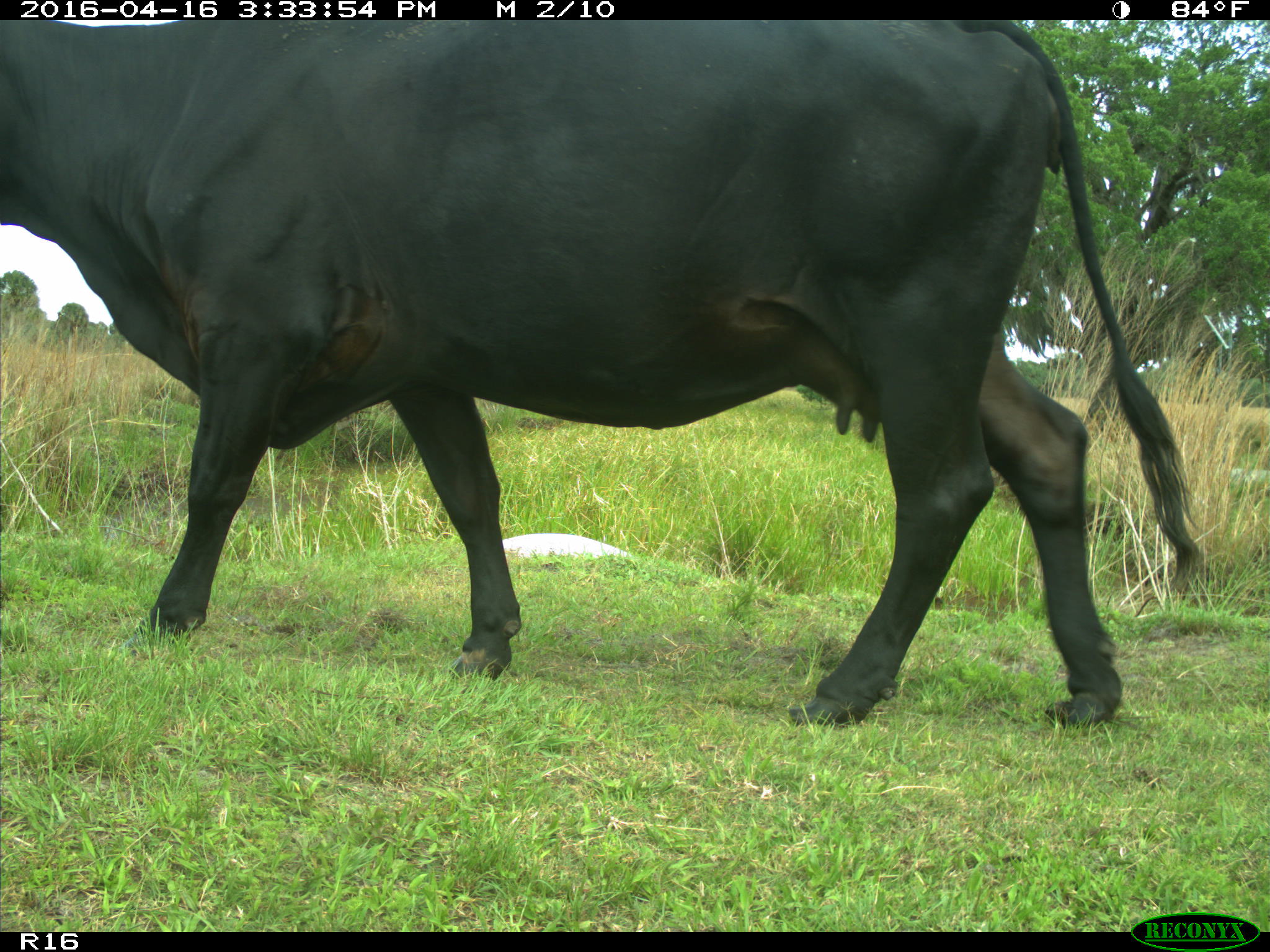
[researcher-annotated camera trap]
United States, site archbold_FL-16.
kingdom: Animalia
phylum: Chordata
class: Mammalia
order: Artiodactyla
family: Bovidae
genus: Bos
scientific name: Bos taurus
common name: domestic cow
Bos taurus (domestic cow).